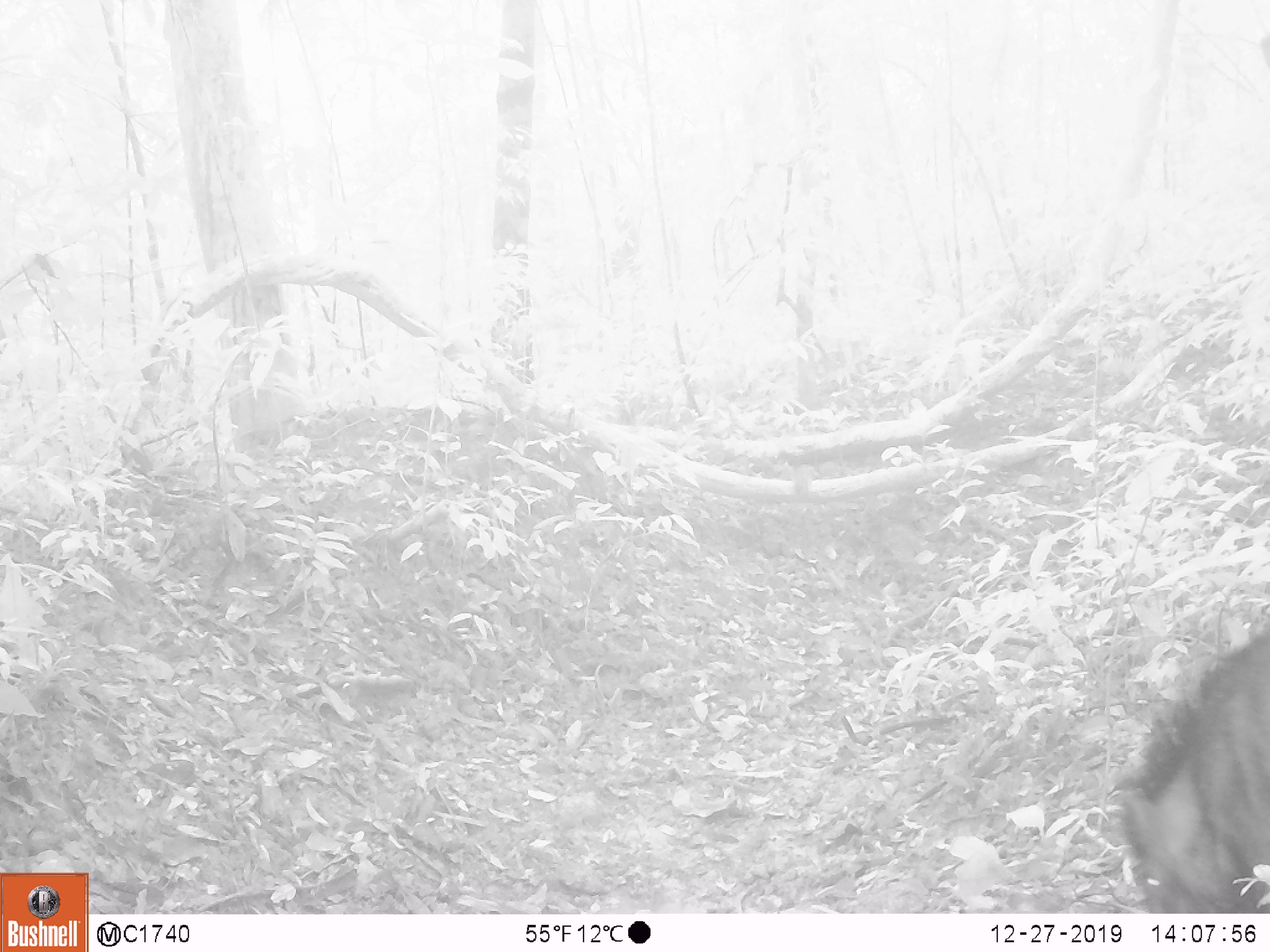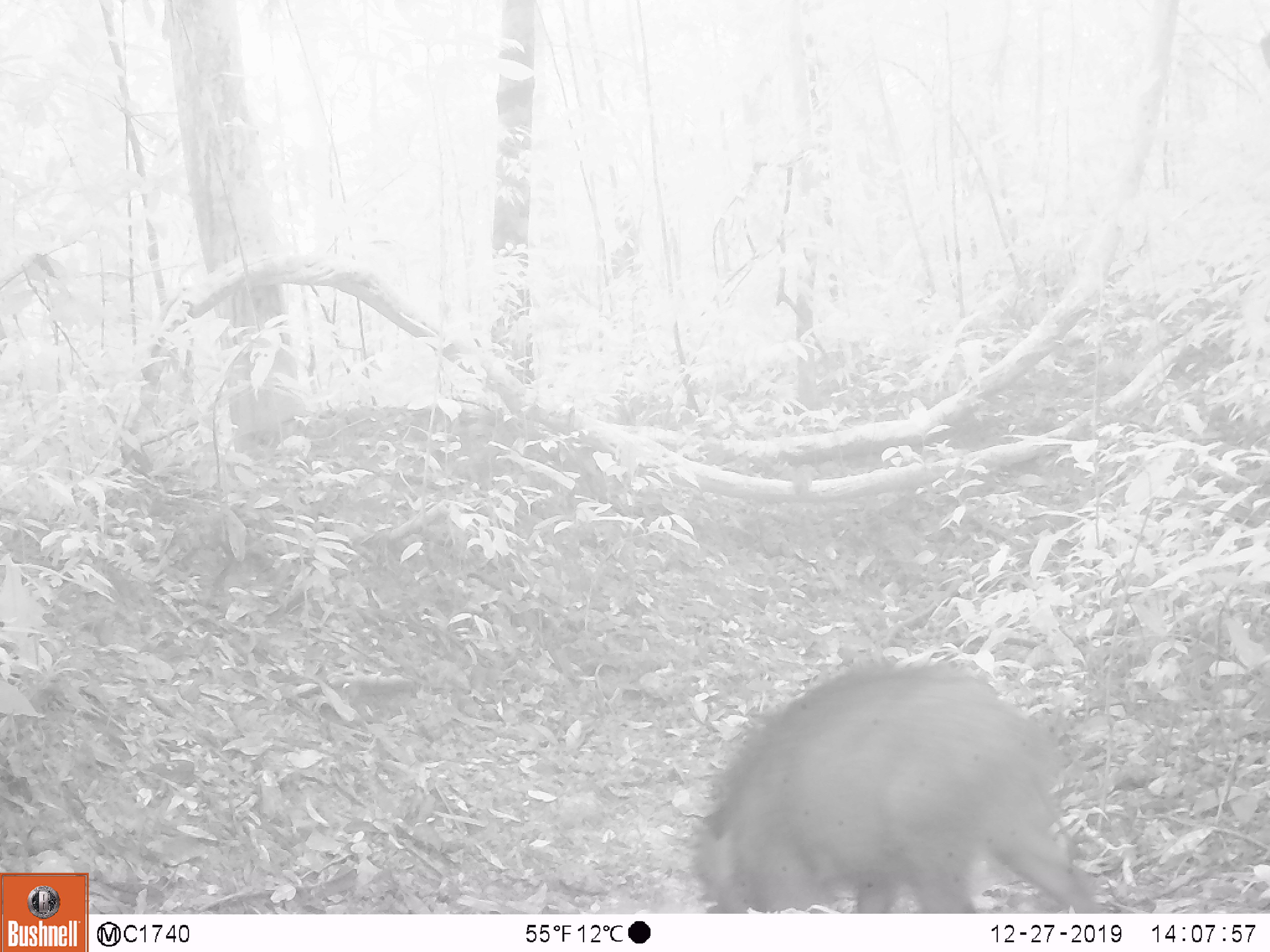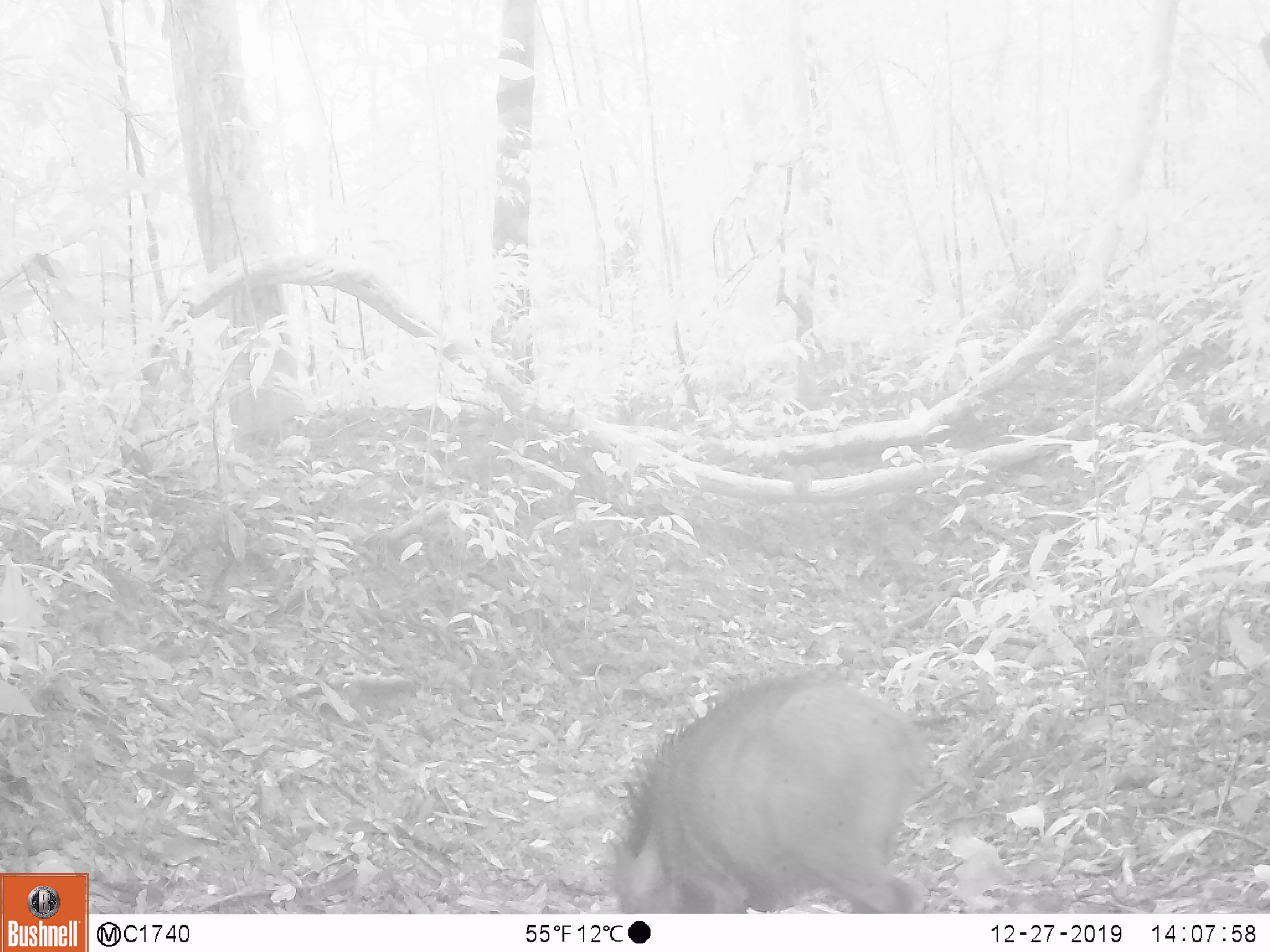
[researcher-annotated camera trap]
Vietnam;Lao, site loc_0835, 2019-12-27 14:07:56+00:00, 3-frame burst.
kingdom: Animalia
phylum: Chordata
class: Mammalia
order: Artiodactyla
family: Suidae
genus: Sus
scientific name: Sus scrofa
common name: eurasian wild pig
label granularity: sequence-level